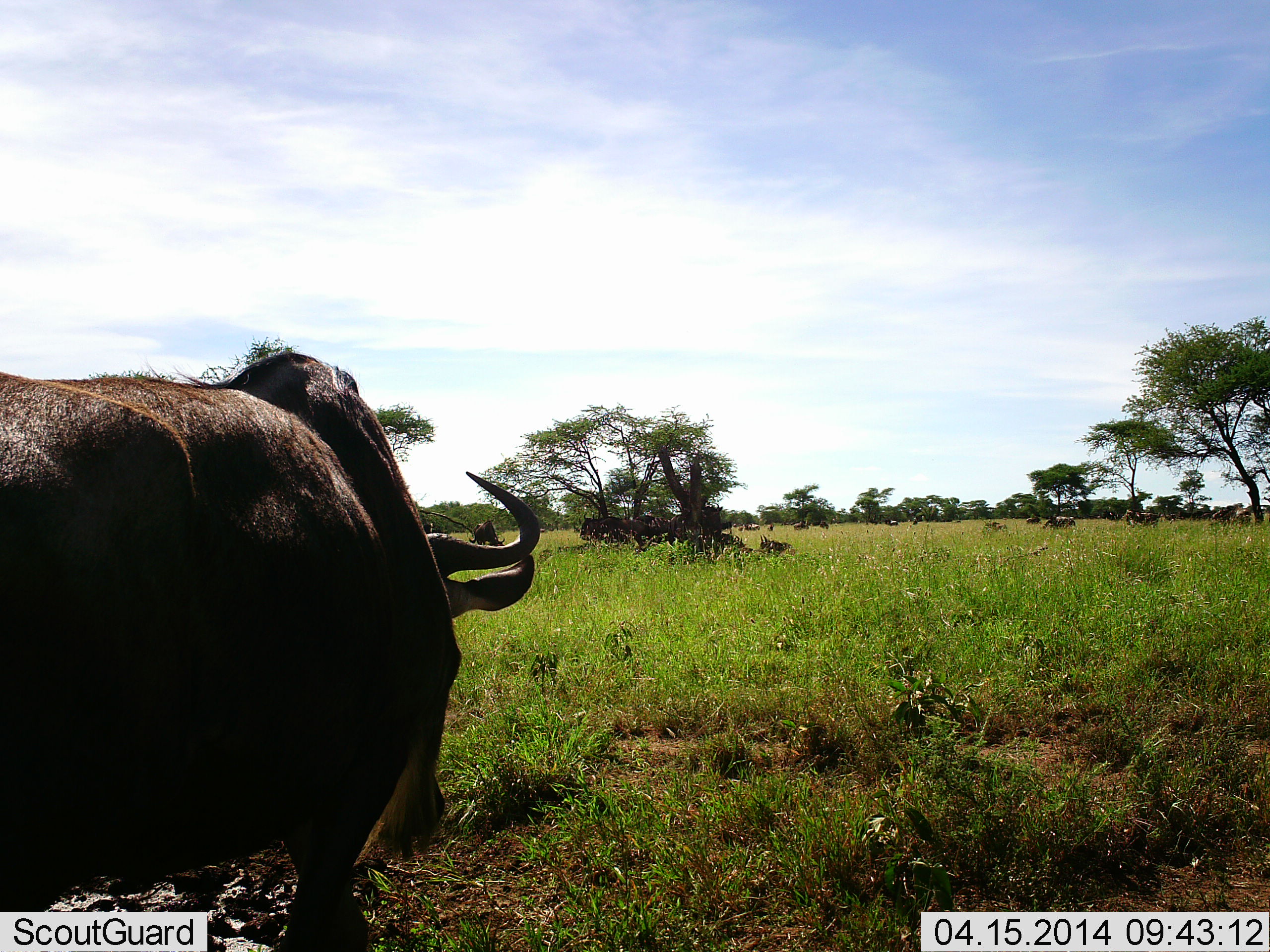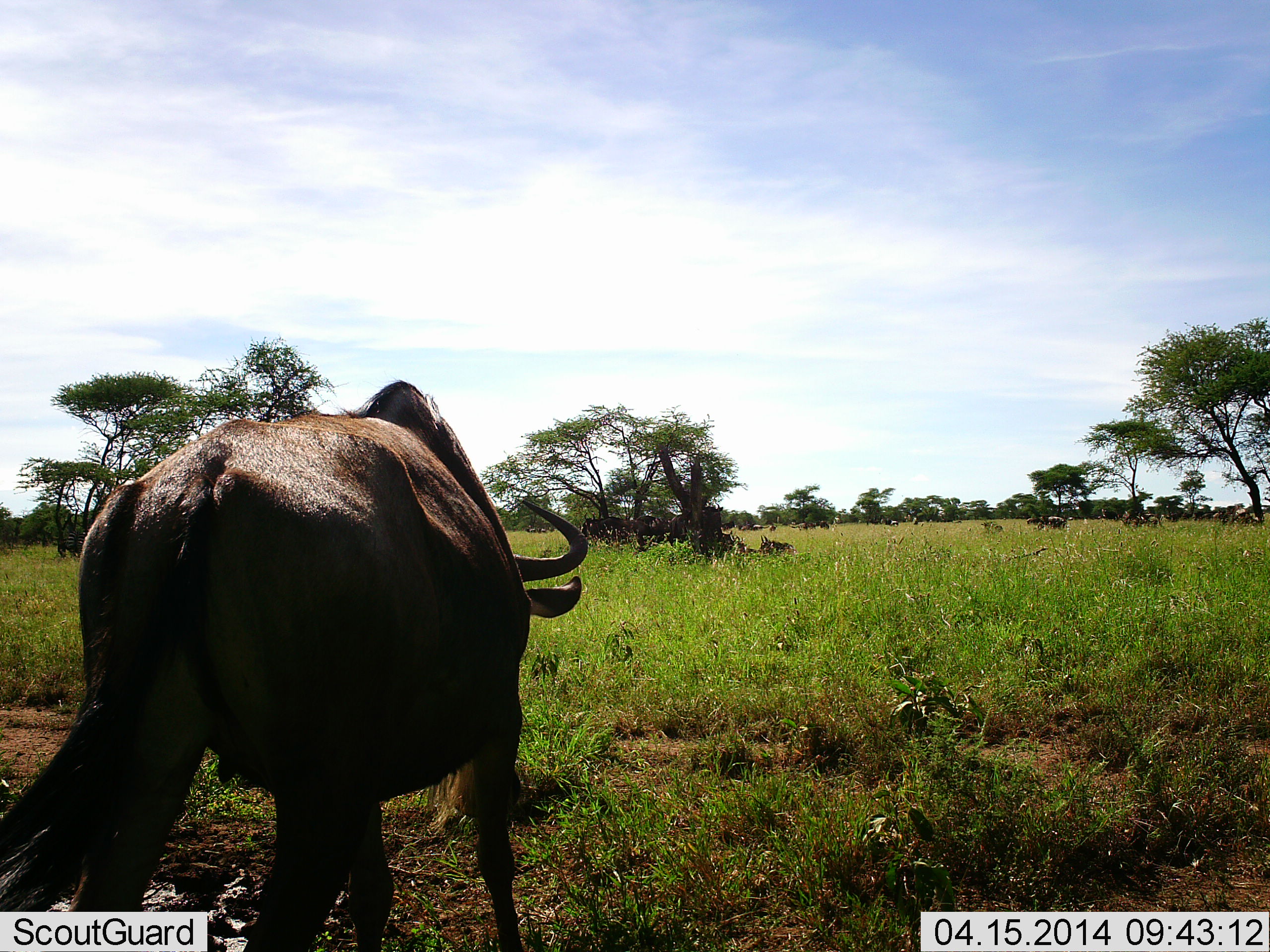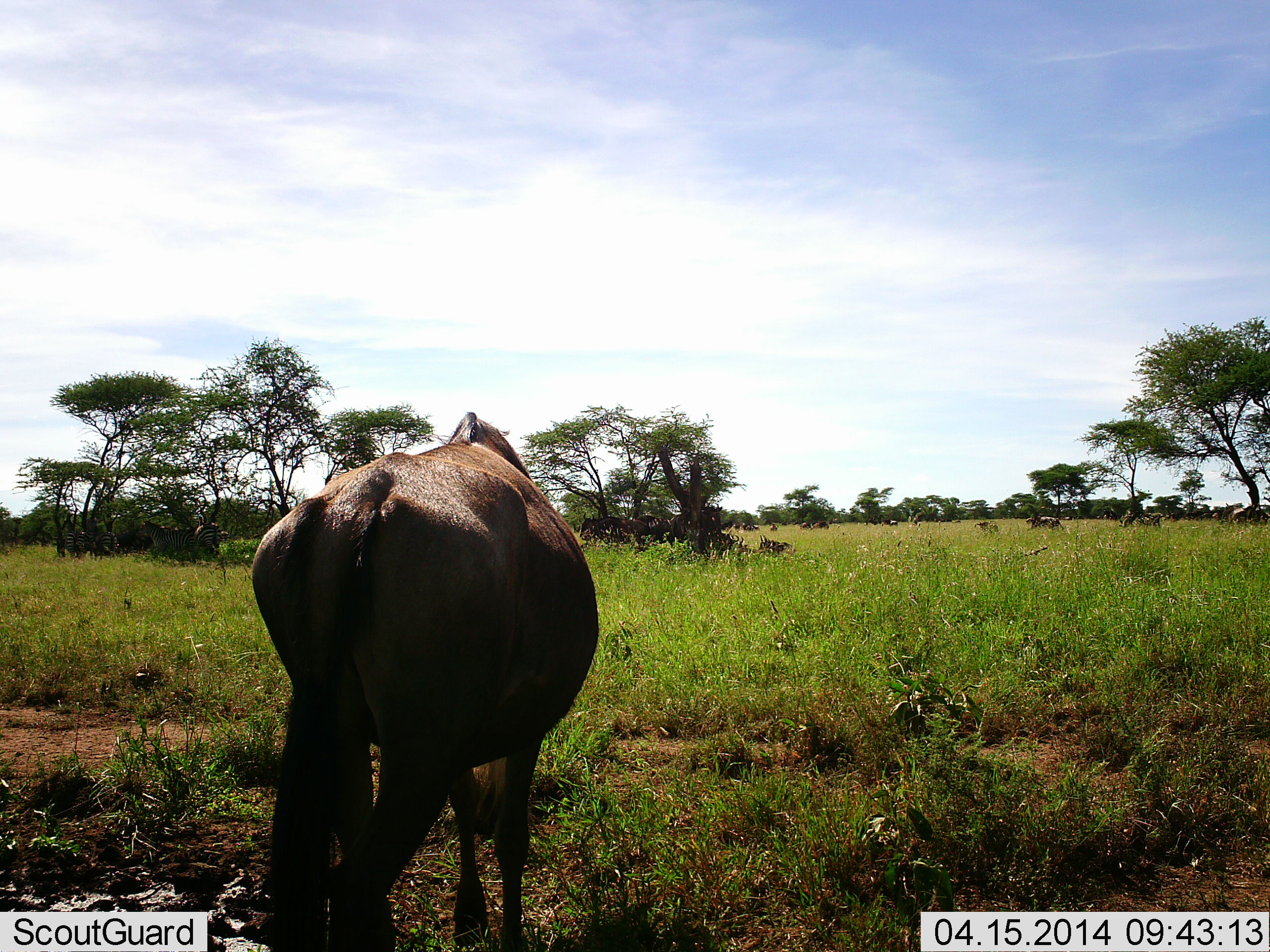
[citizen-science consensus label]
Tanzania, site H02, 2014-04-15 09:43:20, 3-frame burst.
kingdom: Animalia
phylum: Chordata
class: Mammalia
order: Artiodactyla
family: Bovidae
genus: Connochaetes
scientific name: Connochaetes taurinus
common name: blue wildebeest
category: wildebeest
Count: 1.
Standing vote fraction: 31%.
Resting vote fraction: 14%.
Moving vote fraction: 86%.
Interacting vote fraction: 6%.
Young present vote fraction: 0%.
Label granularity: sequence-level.